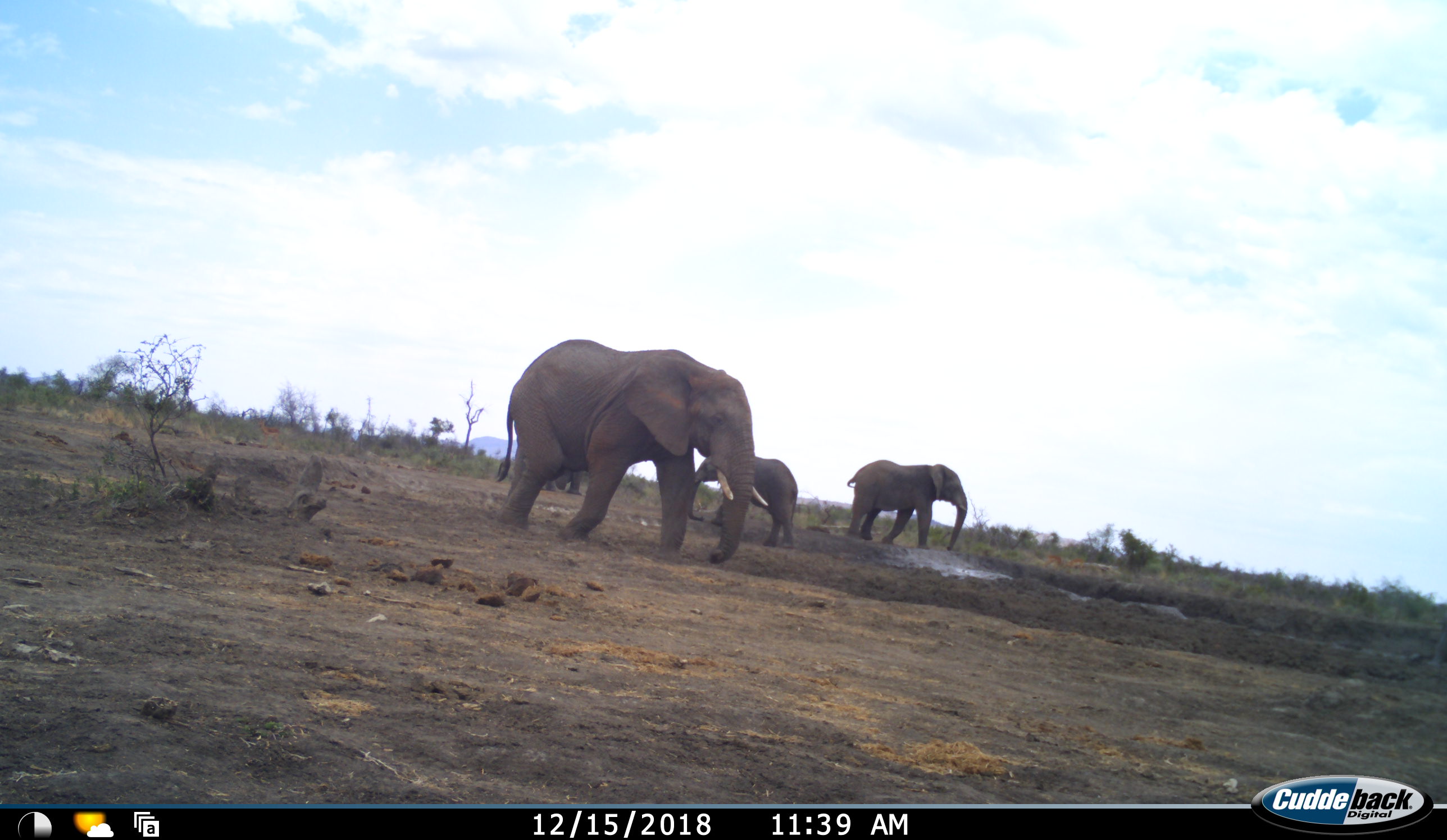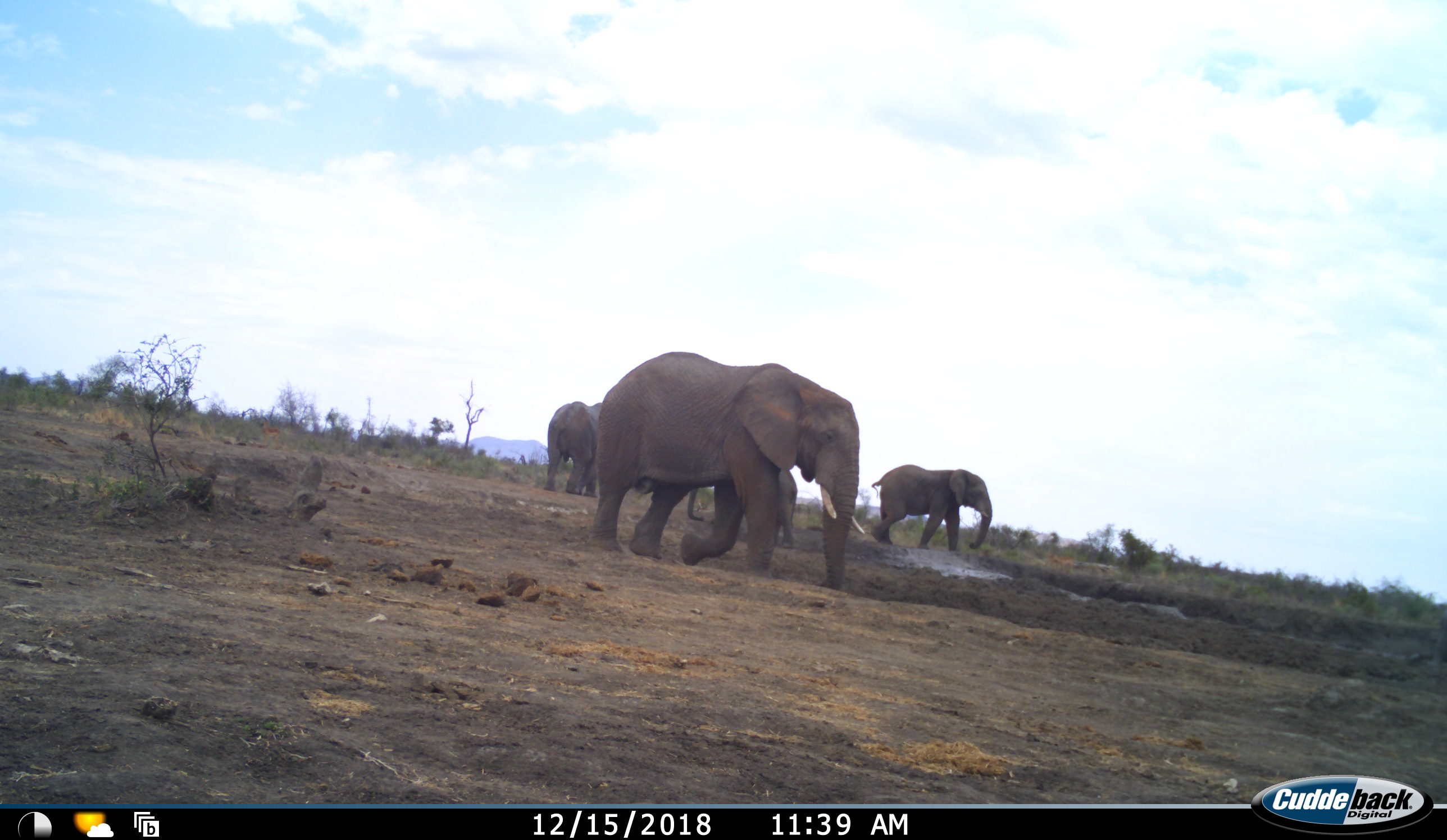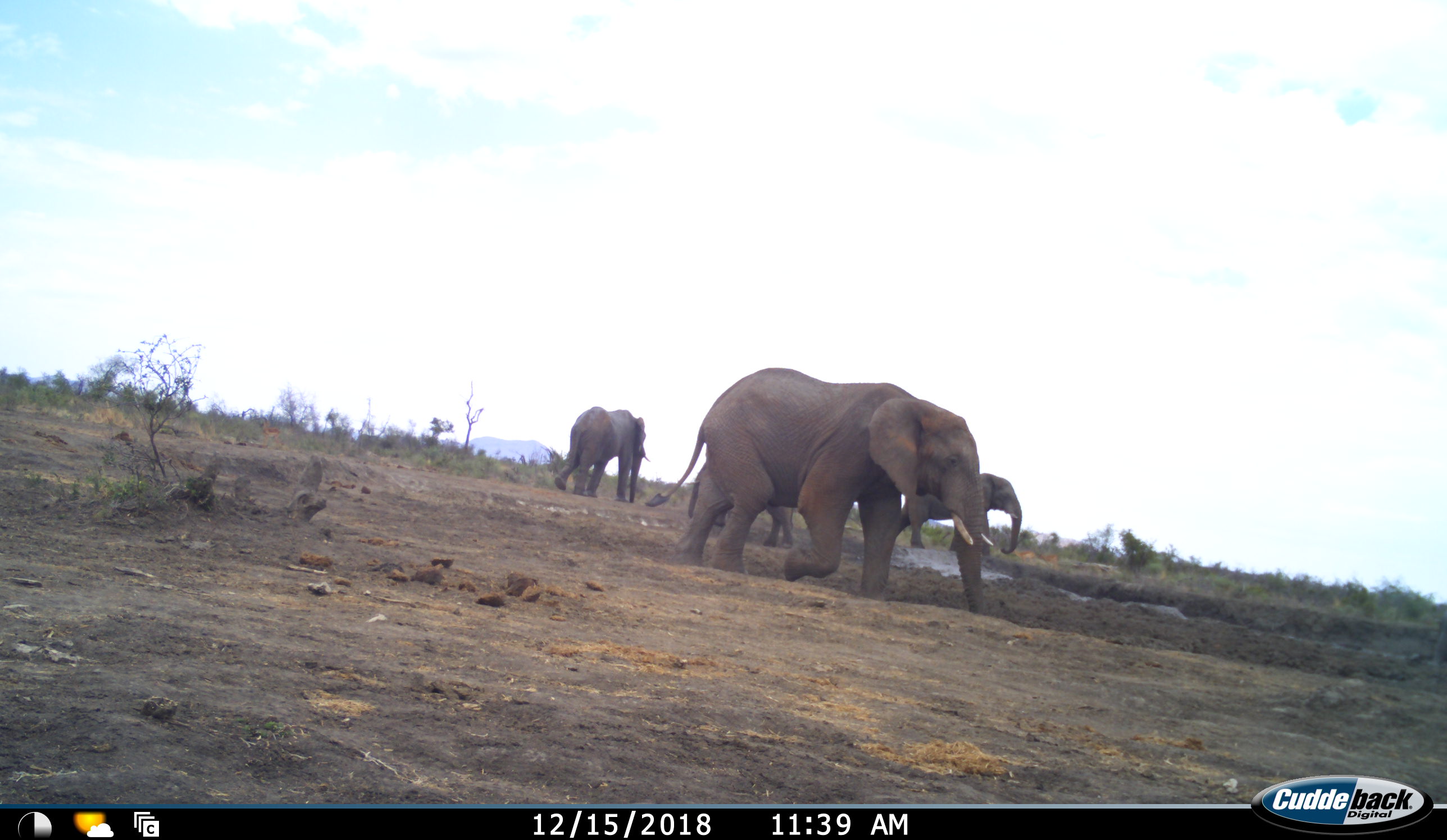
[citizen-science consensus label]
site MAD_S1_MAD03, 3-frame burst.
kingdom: Animalia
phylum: Chordata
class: Mammalia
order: Proboscidea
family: Elephantidae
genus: Loxodonta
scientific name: Loxodonta africana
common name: african bush elephant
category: elephant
Elephant (african bush elephant) (Loxodonta africana), count 4. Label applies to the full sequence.